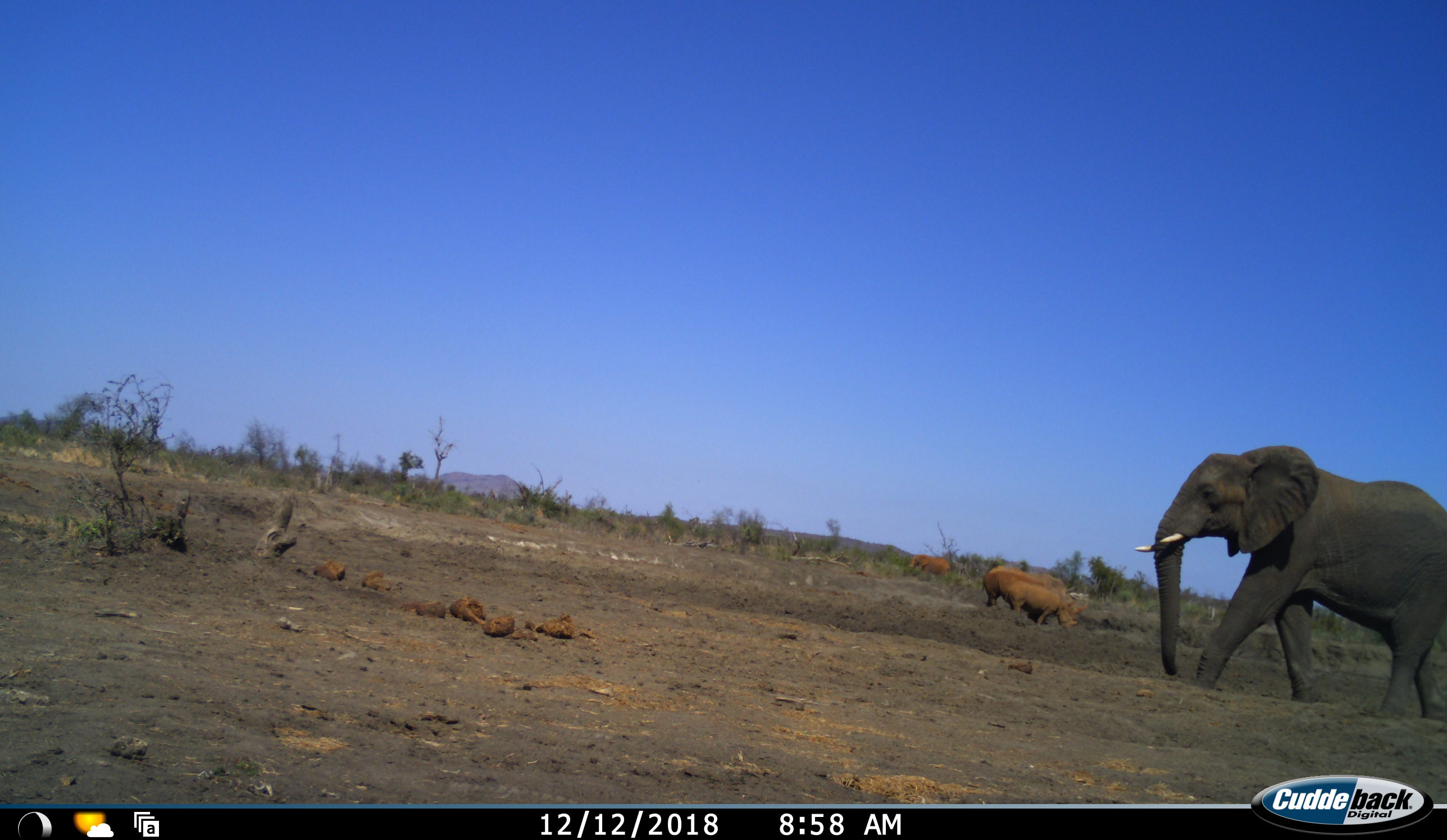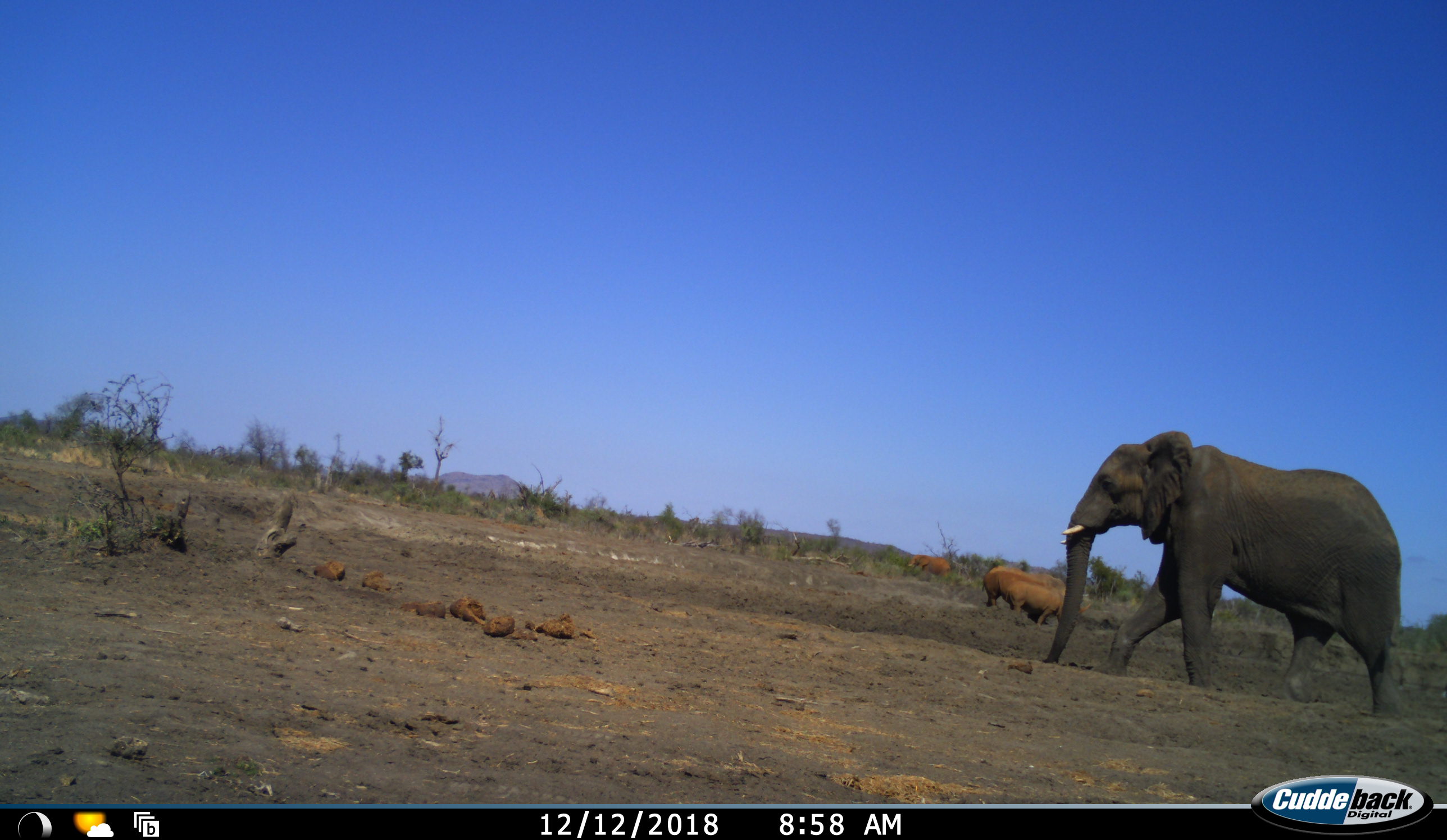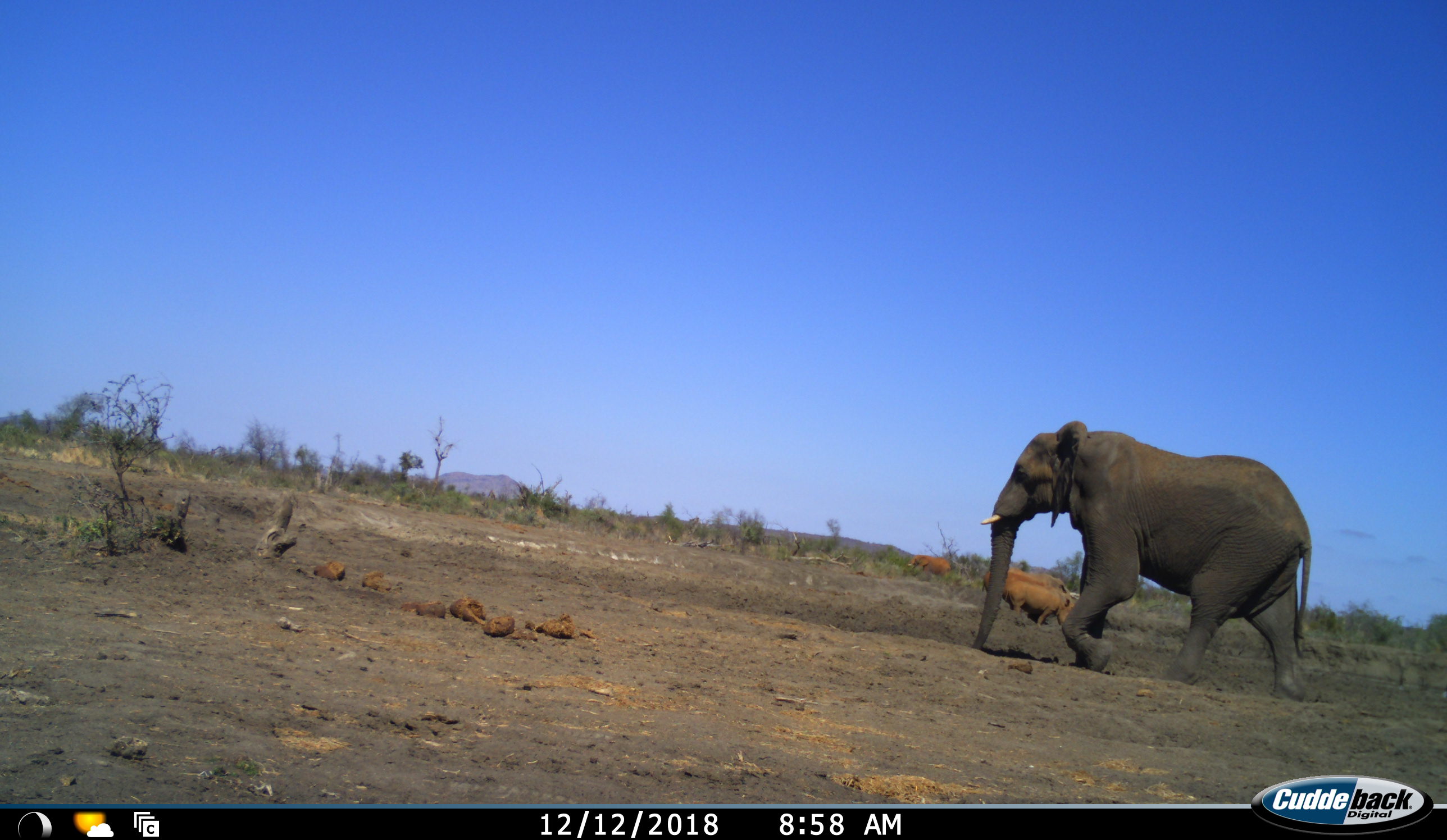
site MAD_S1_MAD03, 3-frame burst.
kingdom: Animalia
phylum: Chordata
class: Mammalia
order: Proboscidea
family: Elephantidae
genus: Loxodonta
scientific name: Loxodonta africana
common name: african bush elephant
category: elephant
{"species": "elephant (african bush elephant) (Loxodonta africana)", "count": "1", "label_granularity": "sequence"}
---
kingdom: Animalia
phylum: Chordata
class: Mammalia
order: Perissodactyla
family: Rhinocerotidae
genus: Ceratotherium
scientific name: Ceratotherium simum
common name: white rhinoceros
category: rhinoceroswhite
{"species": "rhinoceroswhite (white rhinoceros) (Ceratotherium simum)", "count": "2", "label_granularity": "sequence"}